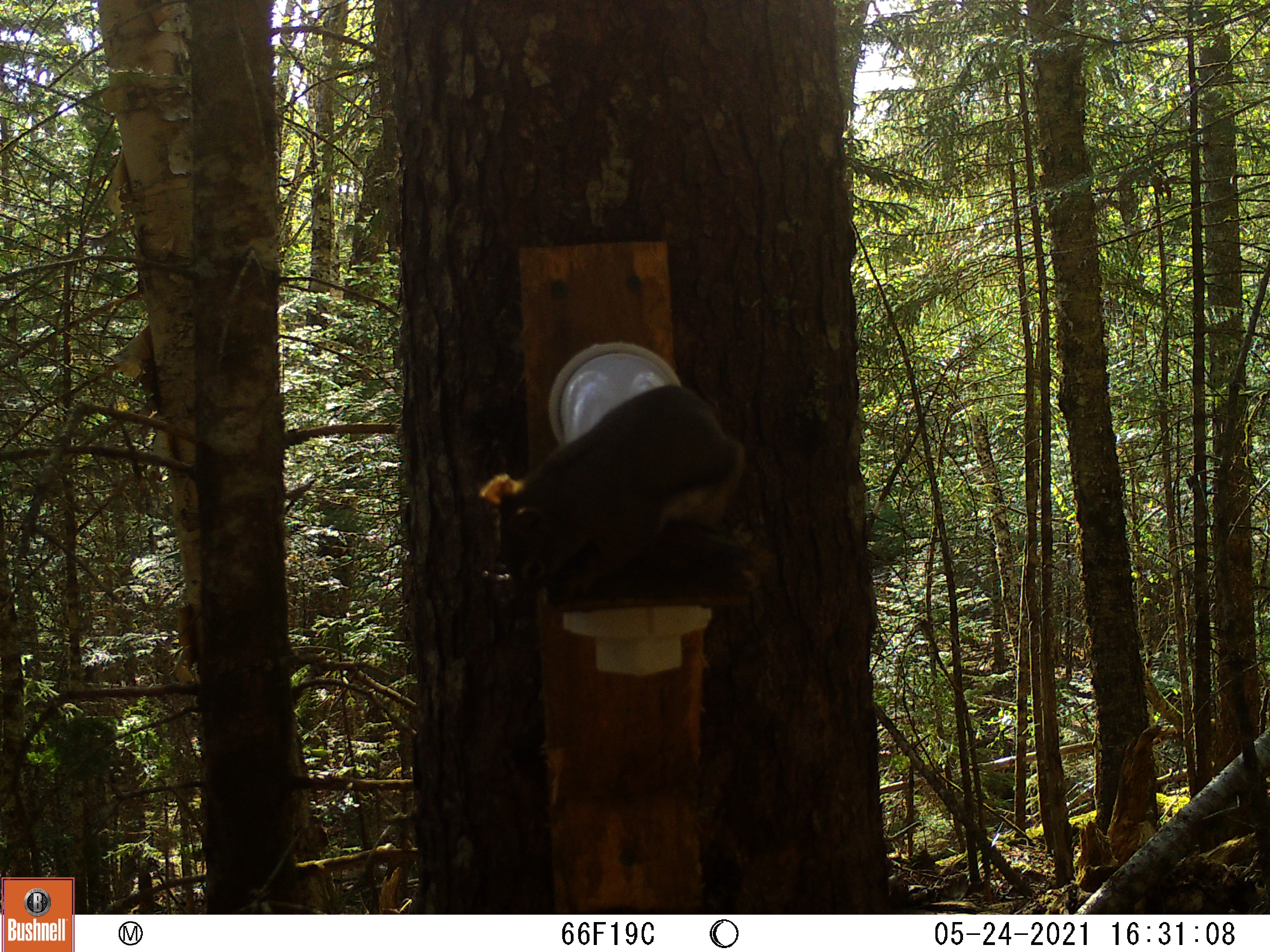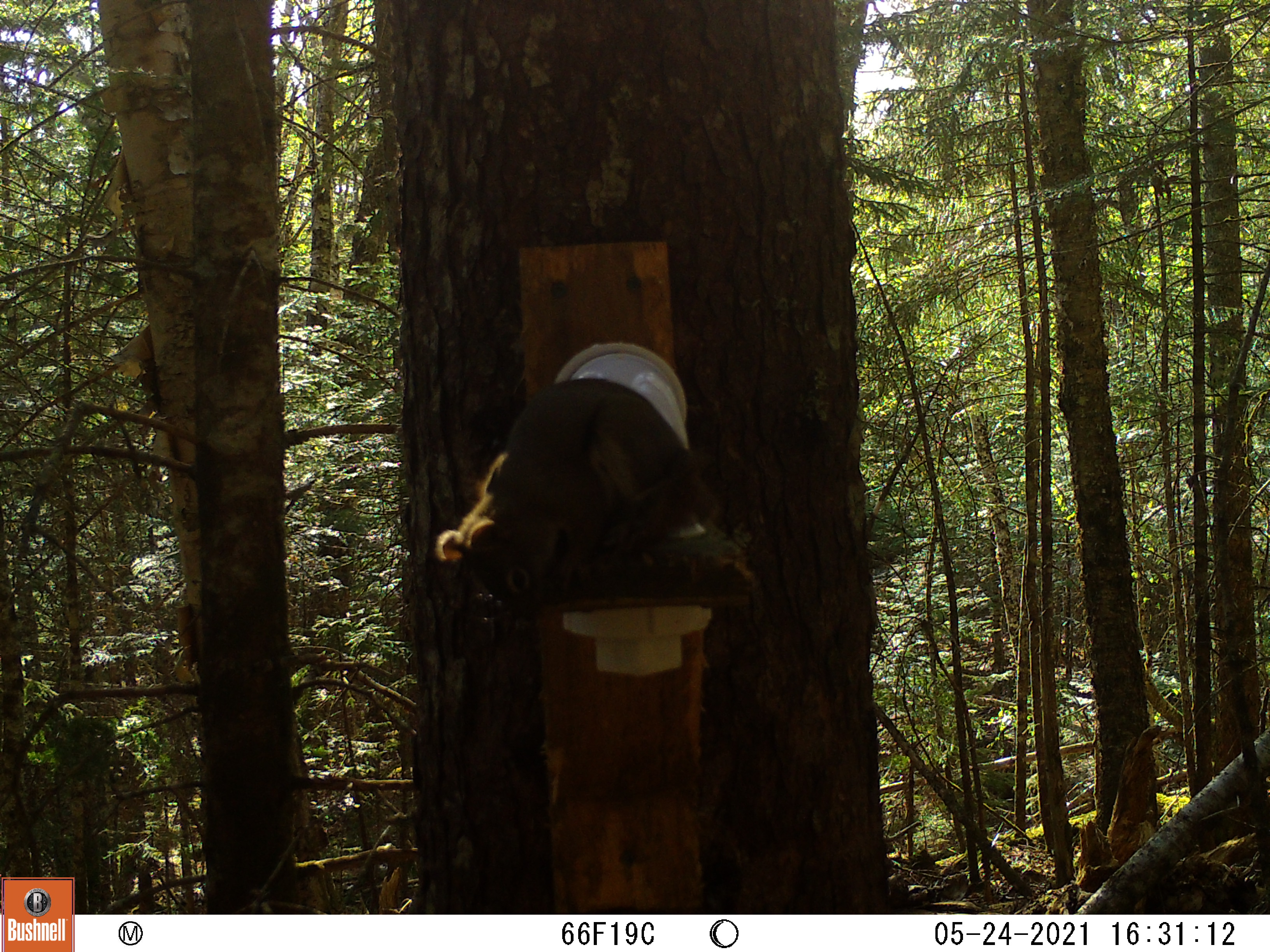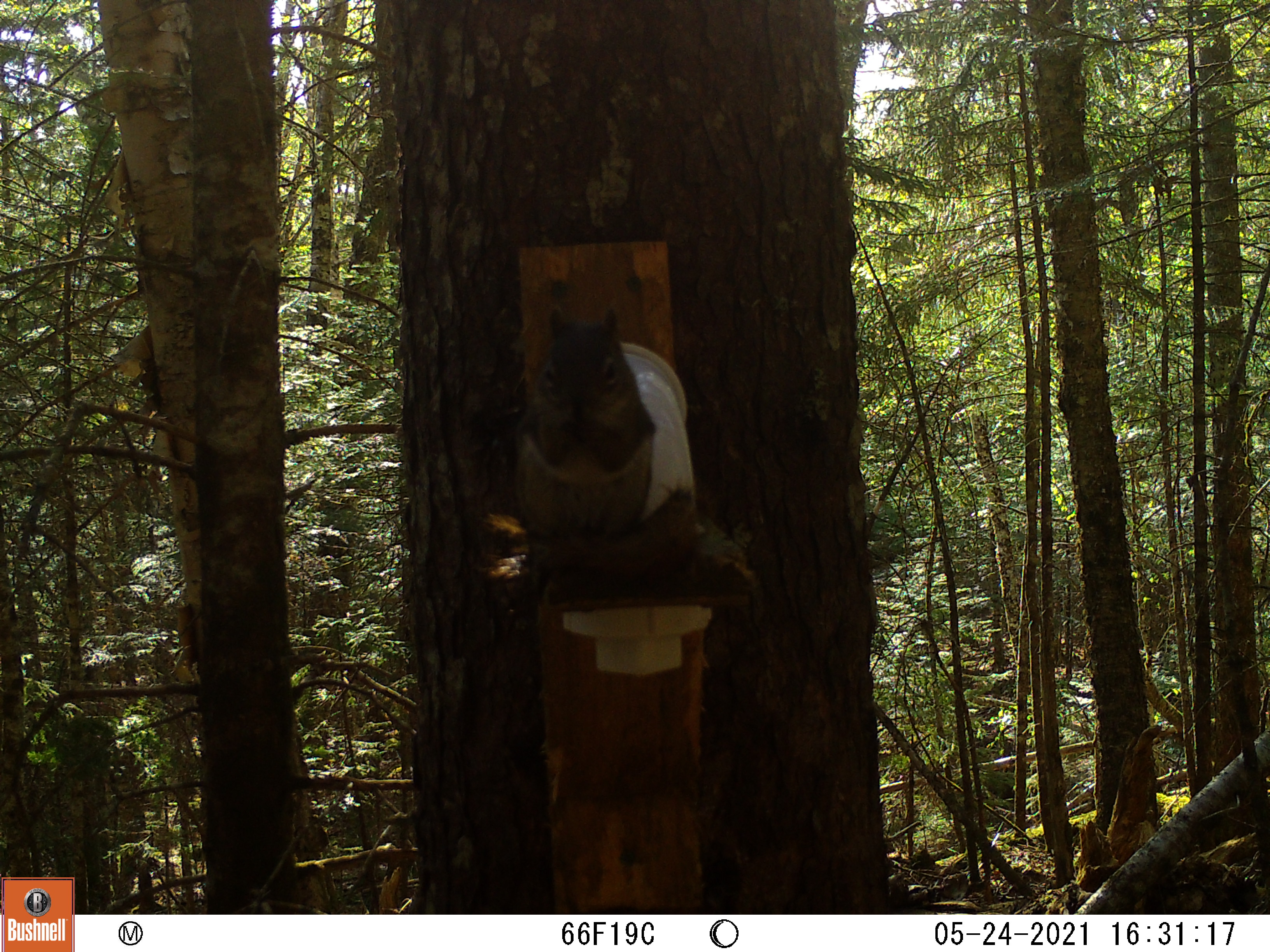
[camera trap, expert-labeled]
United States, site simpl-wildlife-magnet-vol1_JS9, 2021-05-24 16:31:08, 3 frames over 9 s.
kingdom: Animalia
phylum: Chordata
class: Mammalia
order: Rodentia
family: Sciuridae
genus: Tamiasciurus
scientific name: Tamiasciurus hudsonicus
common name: red squirrel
Red squirrel (Tamiasciurus hudsonicus).